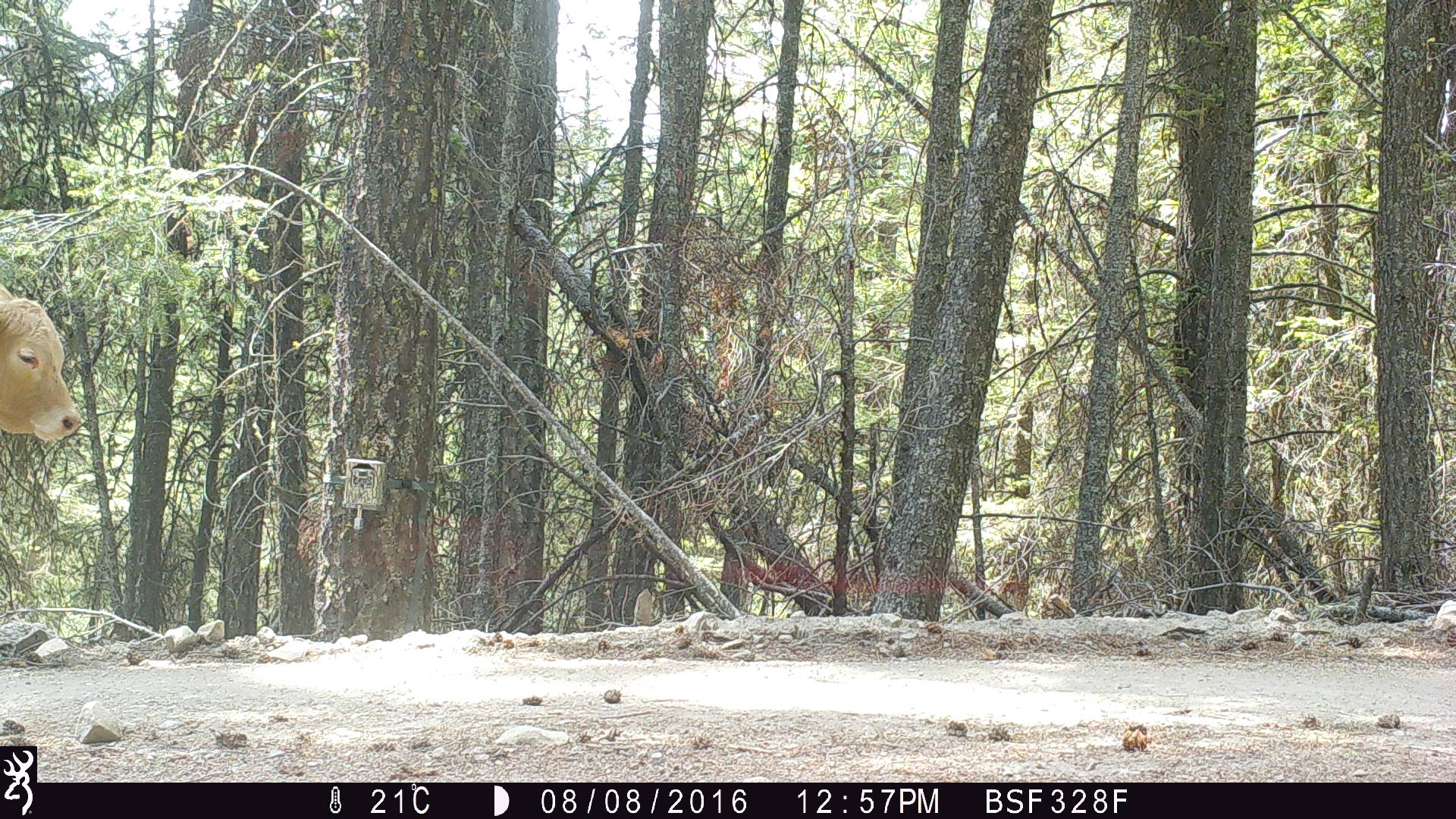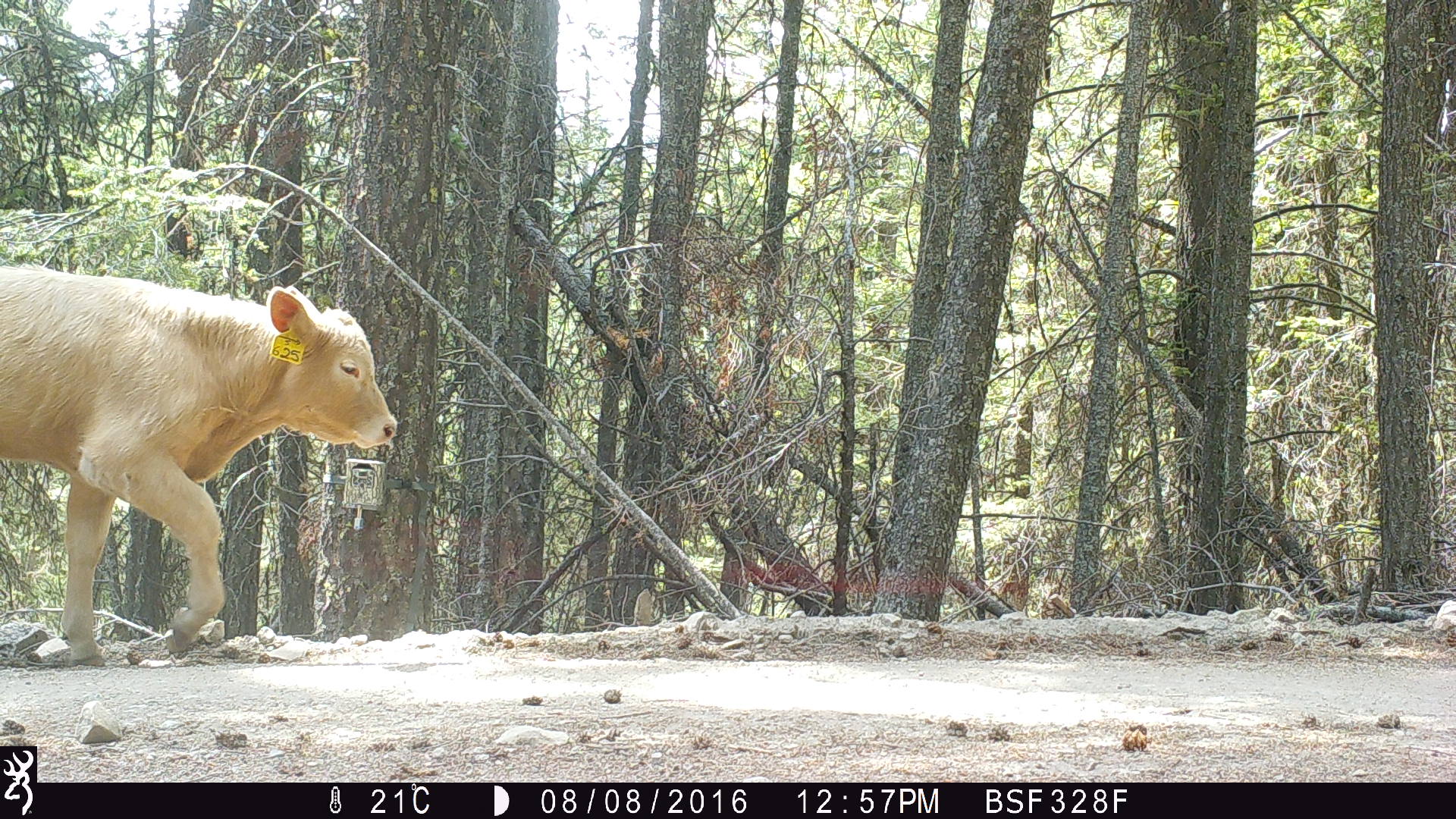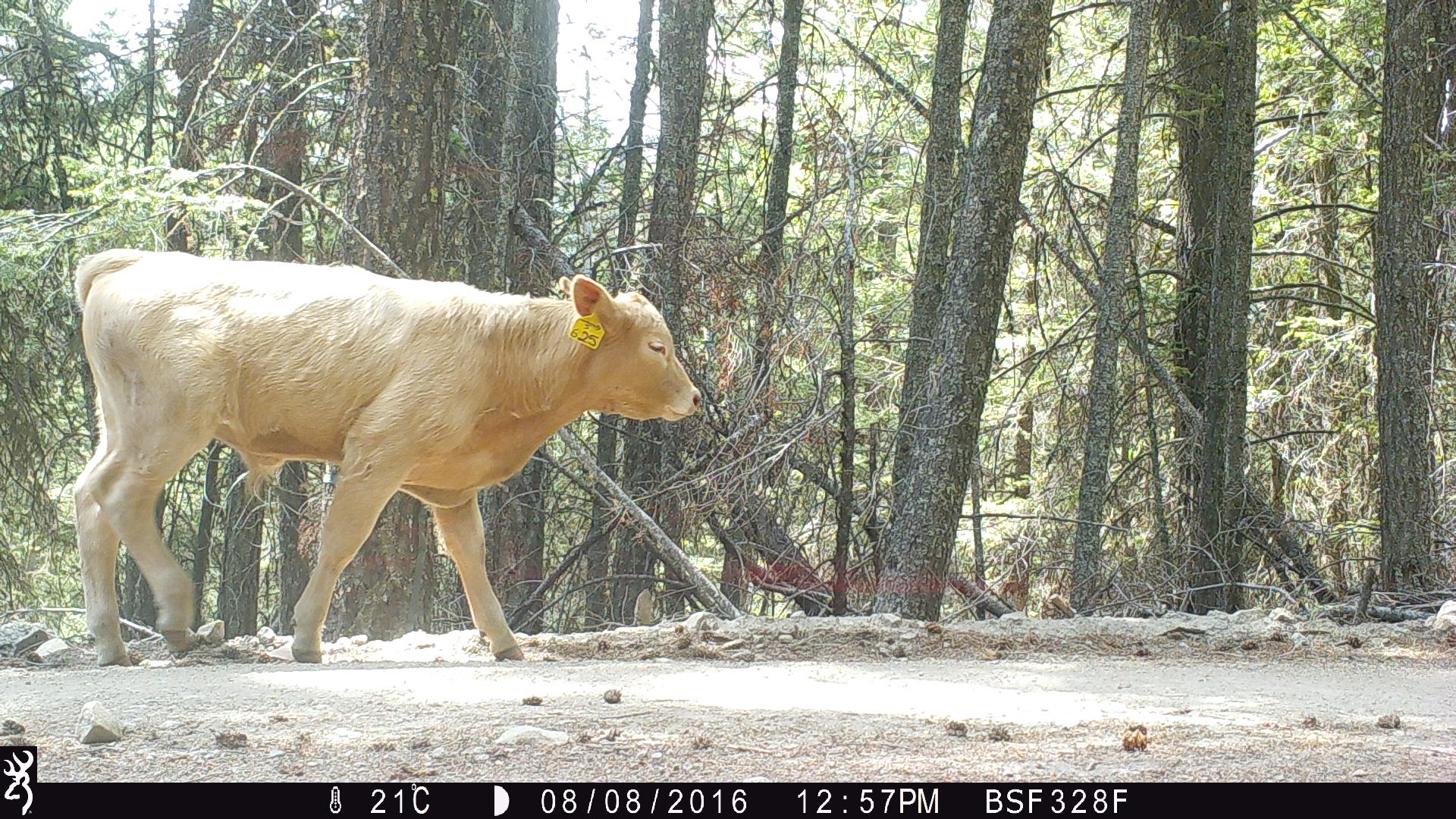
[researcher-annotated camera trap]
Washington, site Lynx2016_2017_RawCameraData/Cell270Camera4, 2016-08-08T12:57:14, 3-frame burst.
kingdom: Animalia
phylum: Chordata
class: Mammalia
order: Artiodactyla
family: Bovidae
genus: Bos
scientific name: Bos taurus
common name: domestic cattle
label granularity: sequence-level